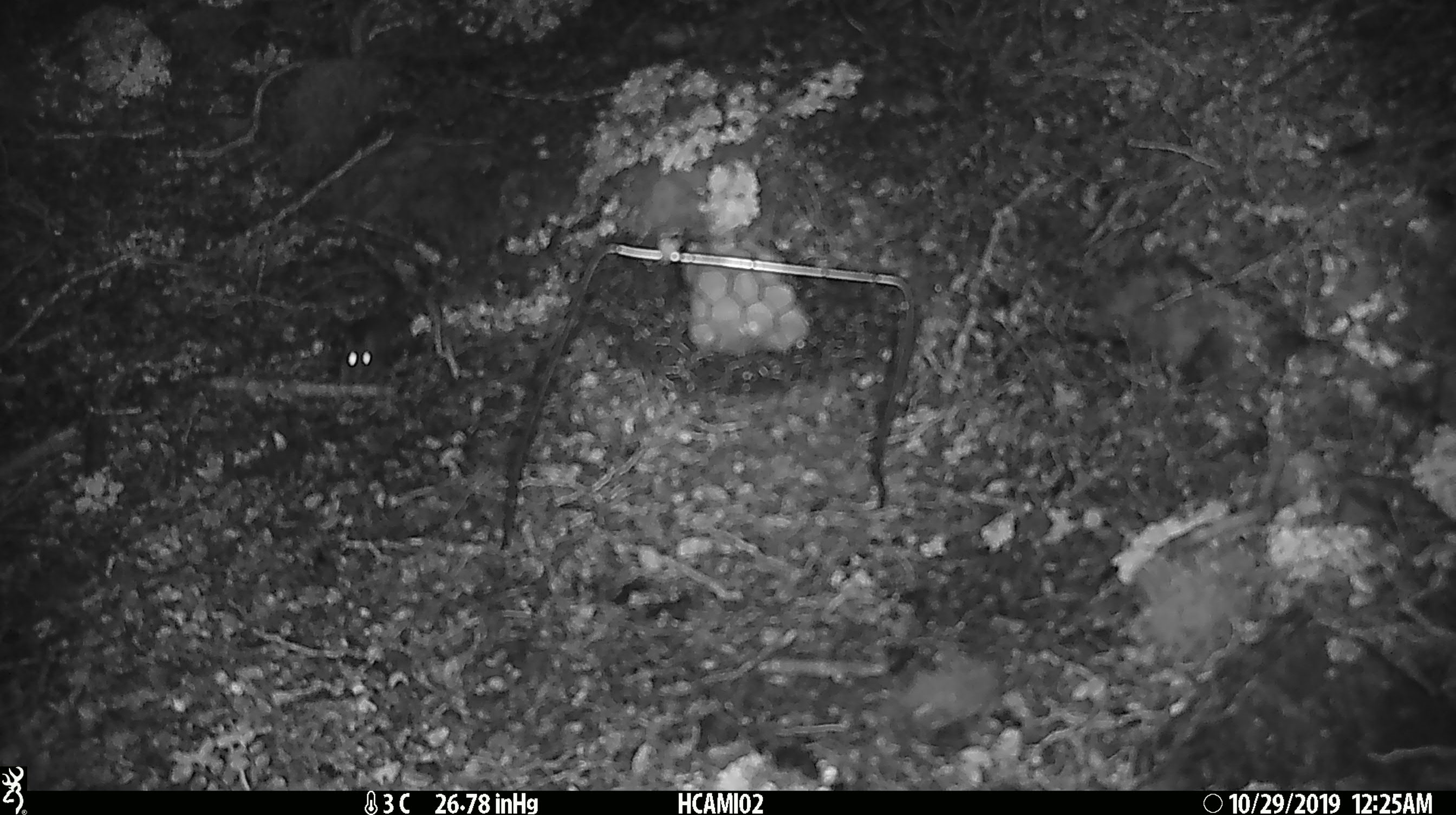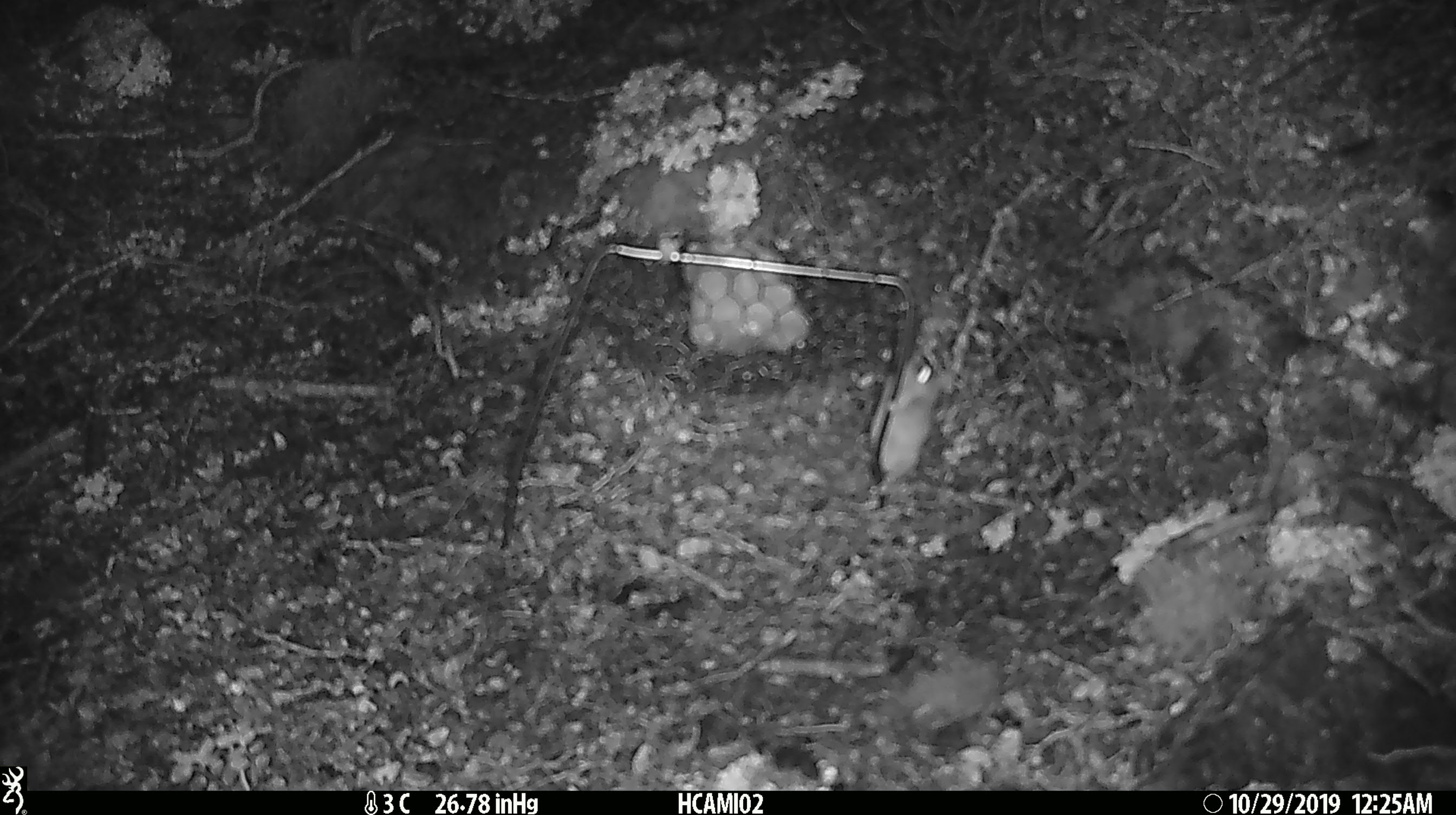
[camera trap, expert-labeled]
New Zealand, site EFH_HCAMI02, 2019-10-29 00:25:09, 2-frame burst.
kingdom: Animalia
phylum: Chordata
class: Mammalia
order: Rodentia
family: Muridae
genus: Mus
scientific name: Mus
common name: mouse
Mouse (Mus).